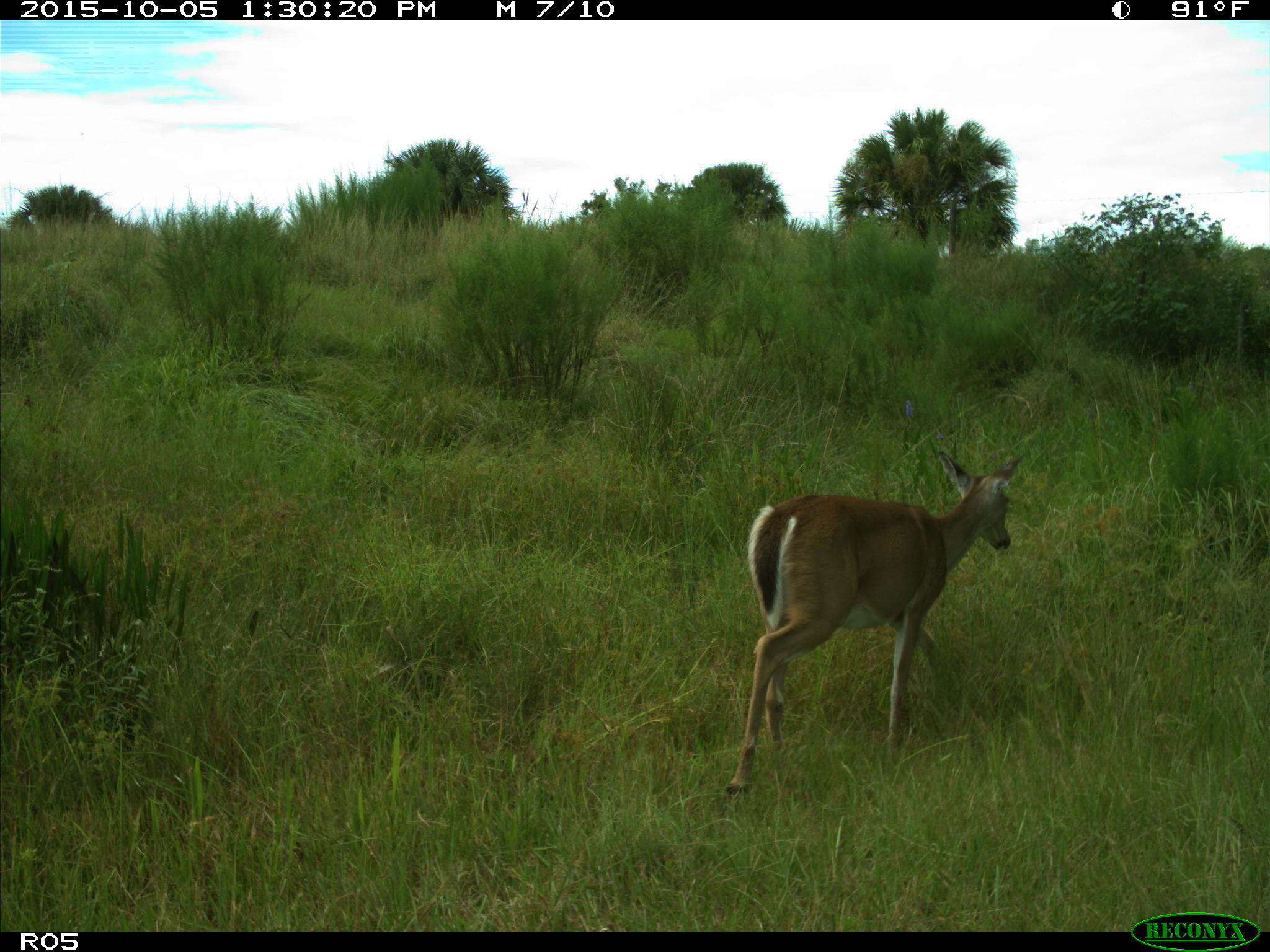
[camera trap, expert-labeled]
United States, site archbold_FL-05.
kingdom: Animalia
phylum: Chordata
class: Mammalia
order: Artiodactyla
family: Cervidae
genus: Odocoileus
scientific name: Odocoileus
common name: deer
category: unidentified deer